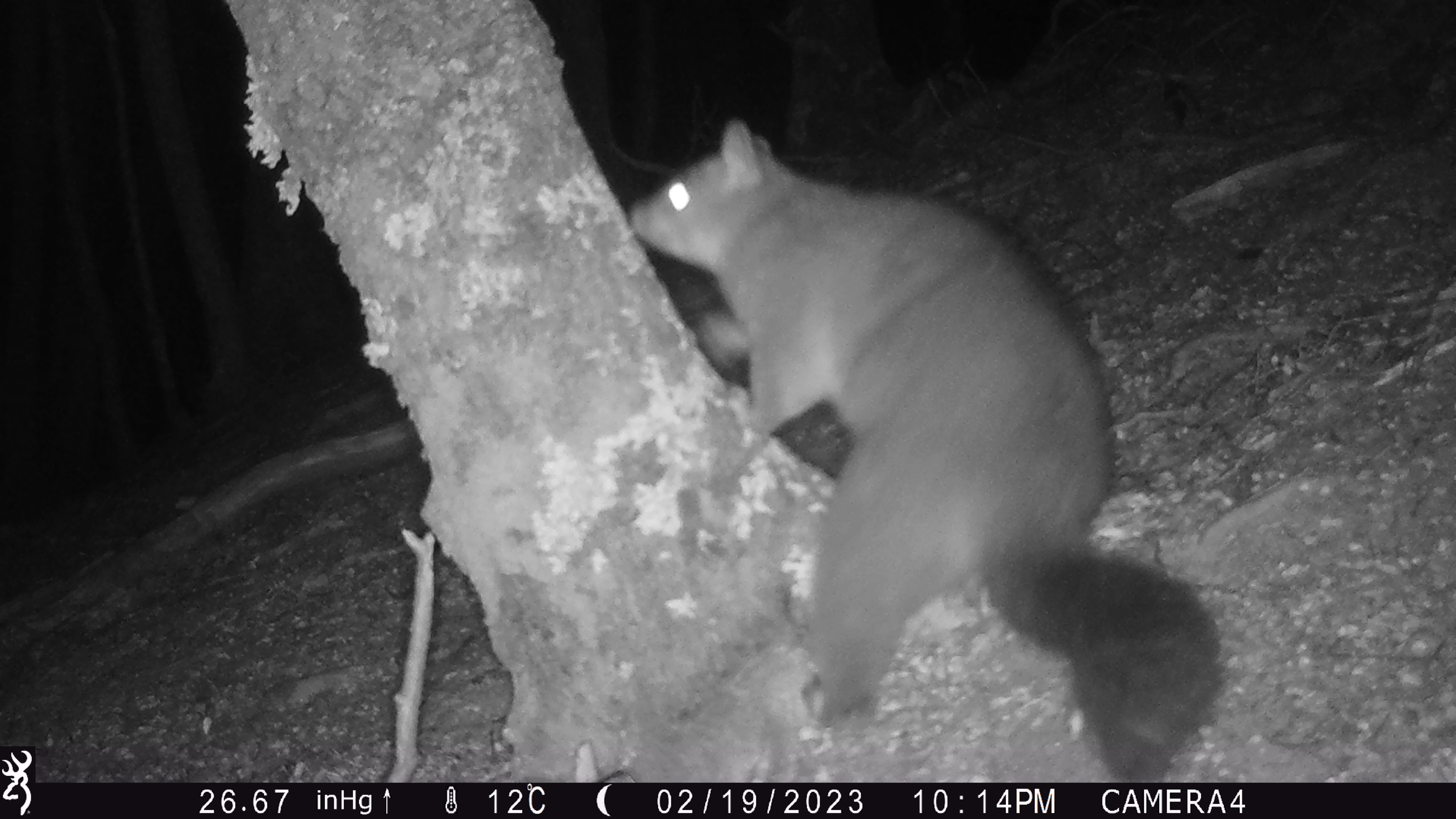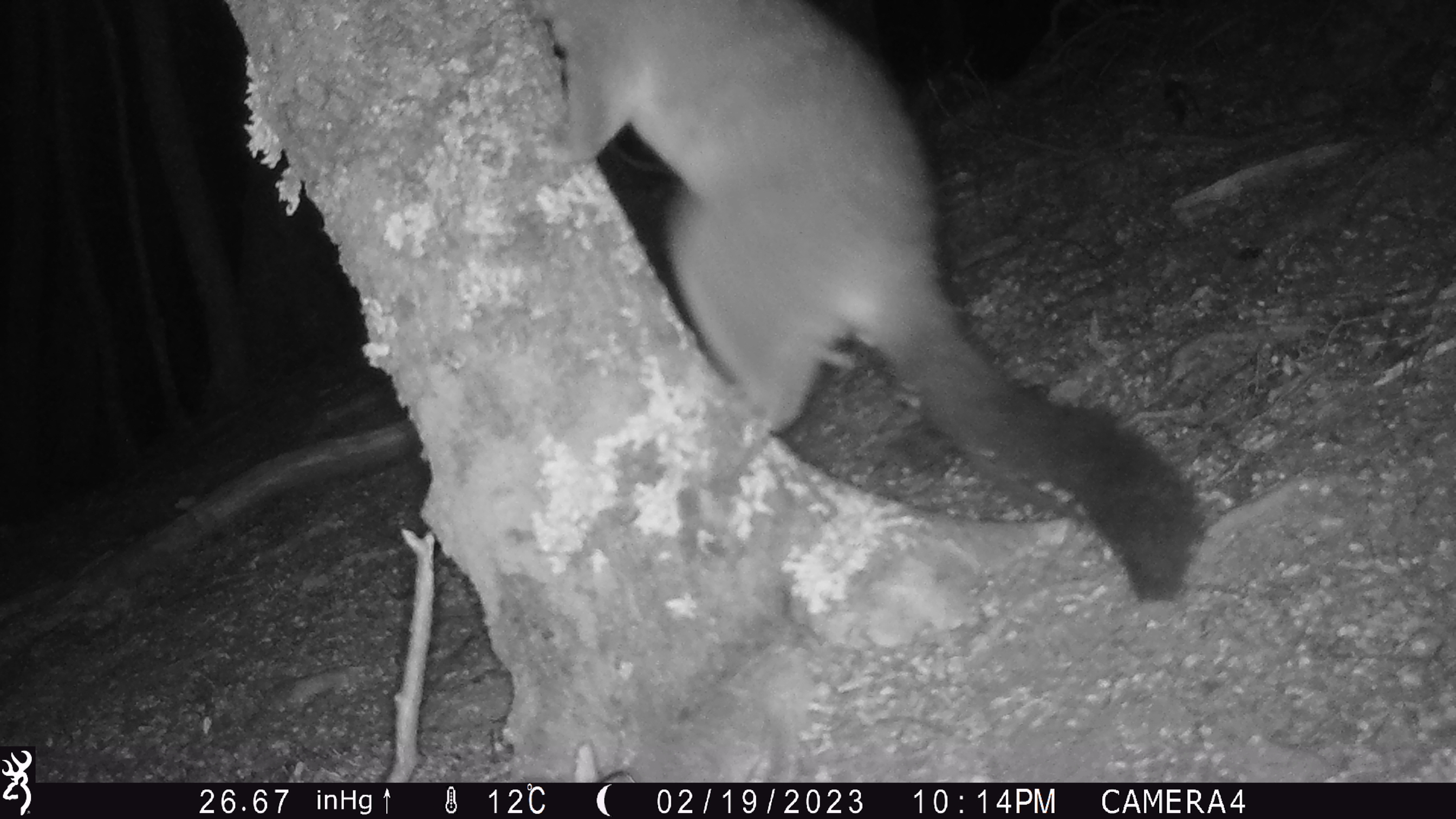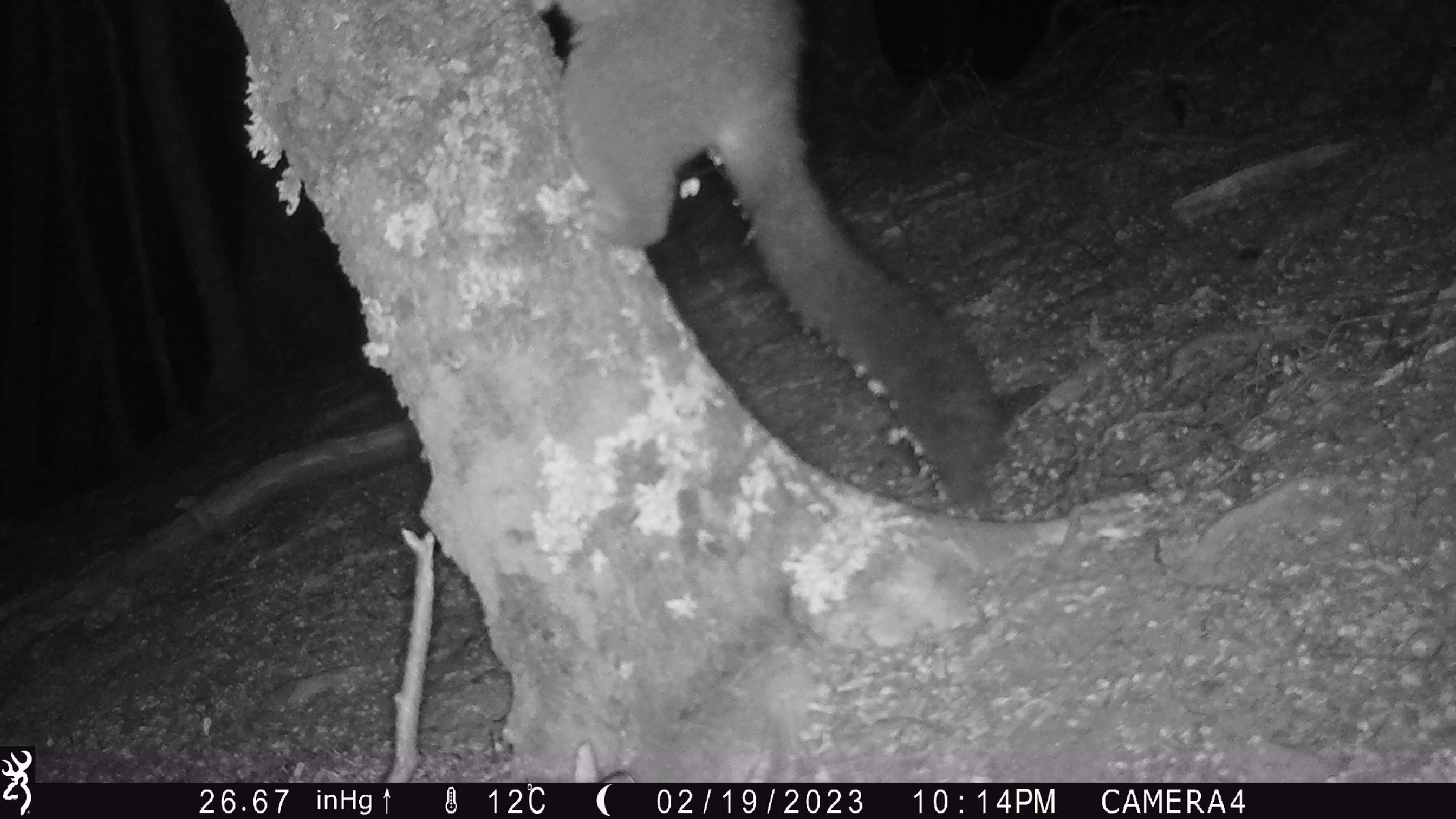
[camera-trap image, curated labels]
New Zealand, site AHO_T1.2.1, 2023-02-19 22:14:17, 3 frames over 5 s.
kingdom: Animalia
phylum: Chordata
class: Mammalia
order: Carnivora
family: Mustelidae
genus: Mustela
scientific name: Mustela erminea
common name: stoat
Stoat (Mustela erminea).